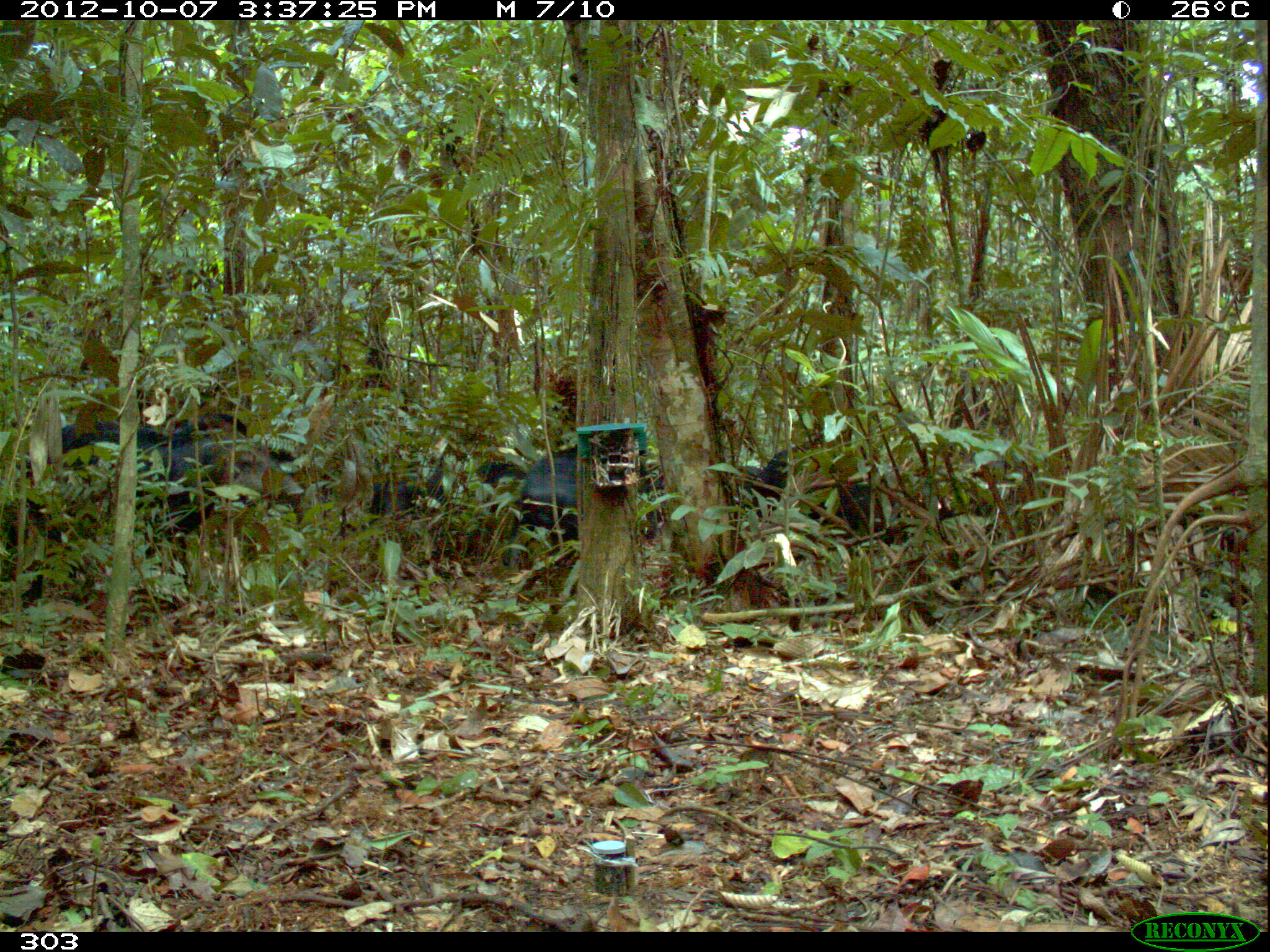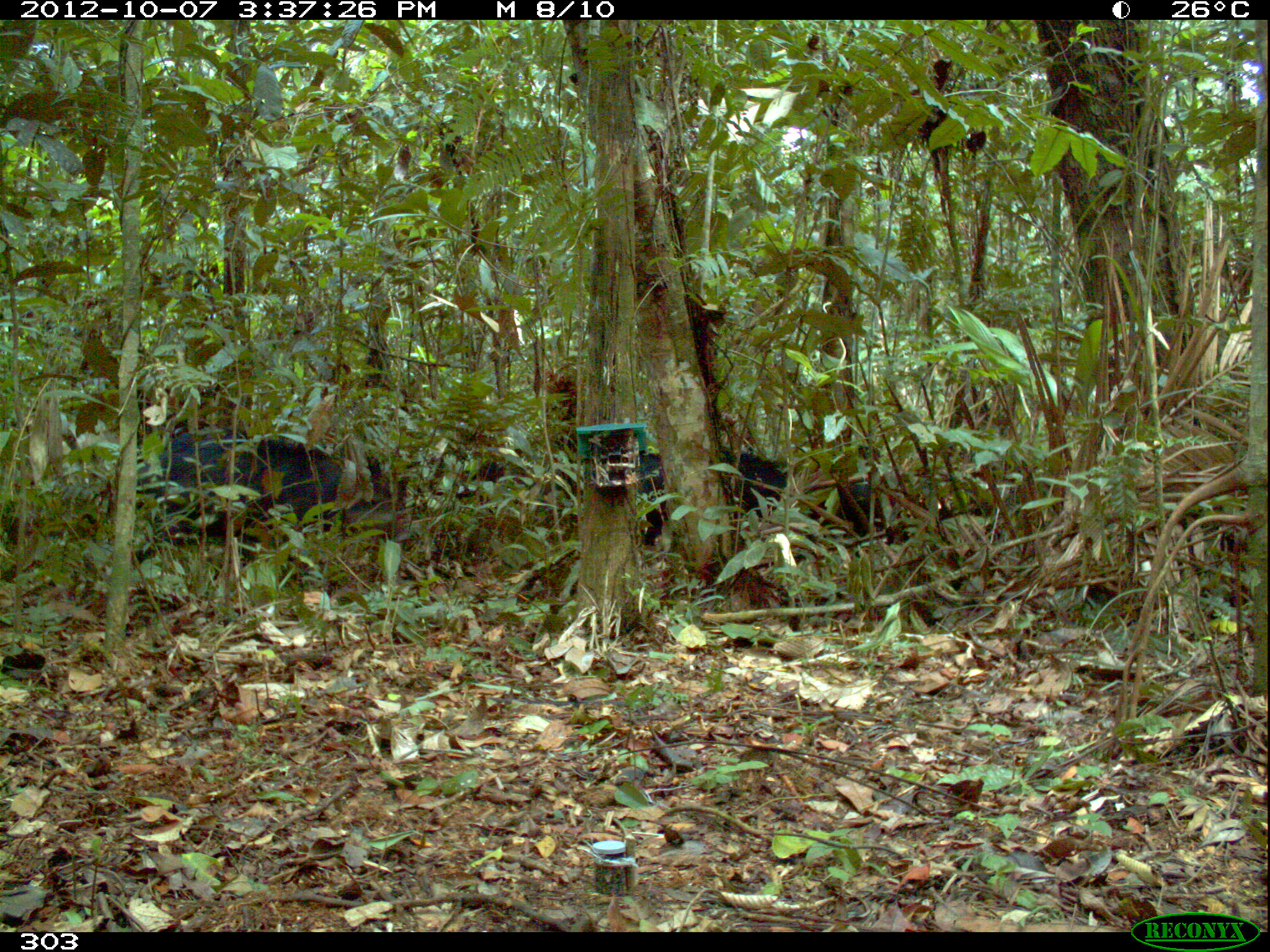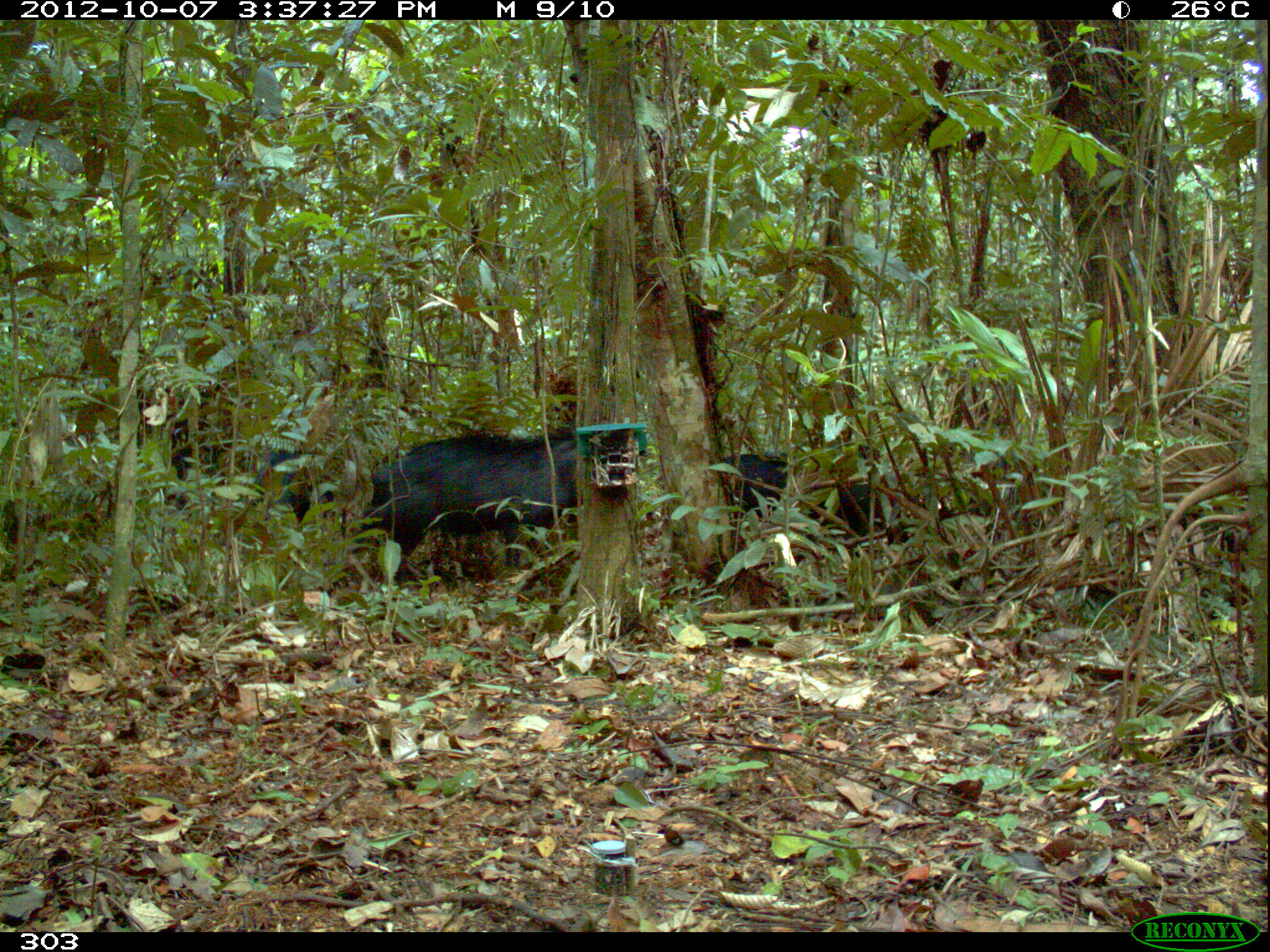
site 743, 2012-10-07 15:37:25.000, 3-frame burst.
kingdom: Animalia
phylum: Chordata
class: Mammalia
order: Artiodactyla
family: Tayassuidae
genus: Tayassu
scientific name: Tayassu pecari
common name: white-lipped peccary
Tayassu pecari (white-lipped peccary).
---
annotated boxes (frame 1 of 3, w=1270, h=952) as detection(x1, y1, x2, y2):
tayassu pecari: detection(16, 416, 303, 582); detection(523, 448, 755, 557); detection(755, 441, 898, 534); detection(365, 465, 525, 524)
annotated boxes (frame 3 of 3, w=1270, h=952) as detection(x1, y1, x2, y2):
tayassu pecari: detection(358, 428, 576, 585); detection(718, 453, 907, 551); detection(252, 445, 331, 535)